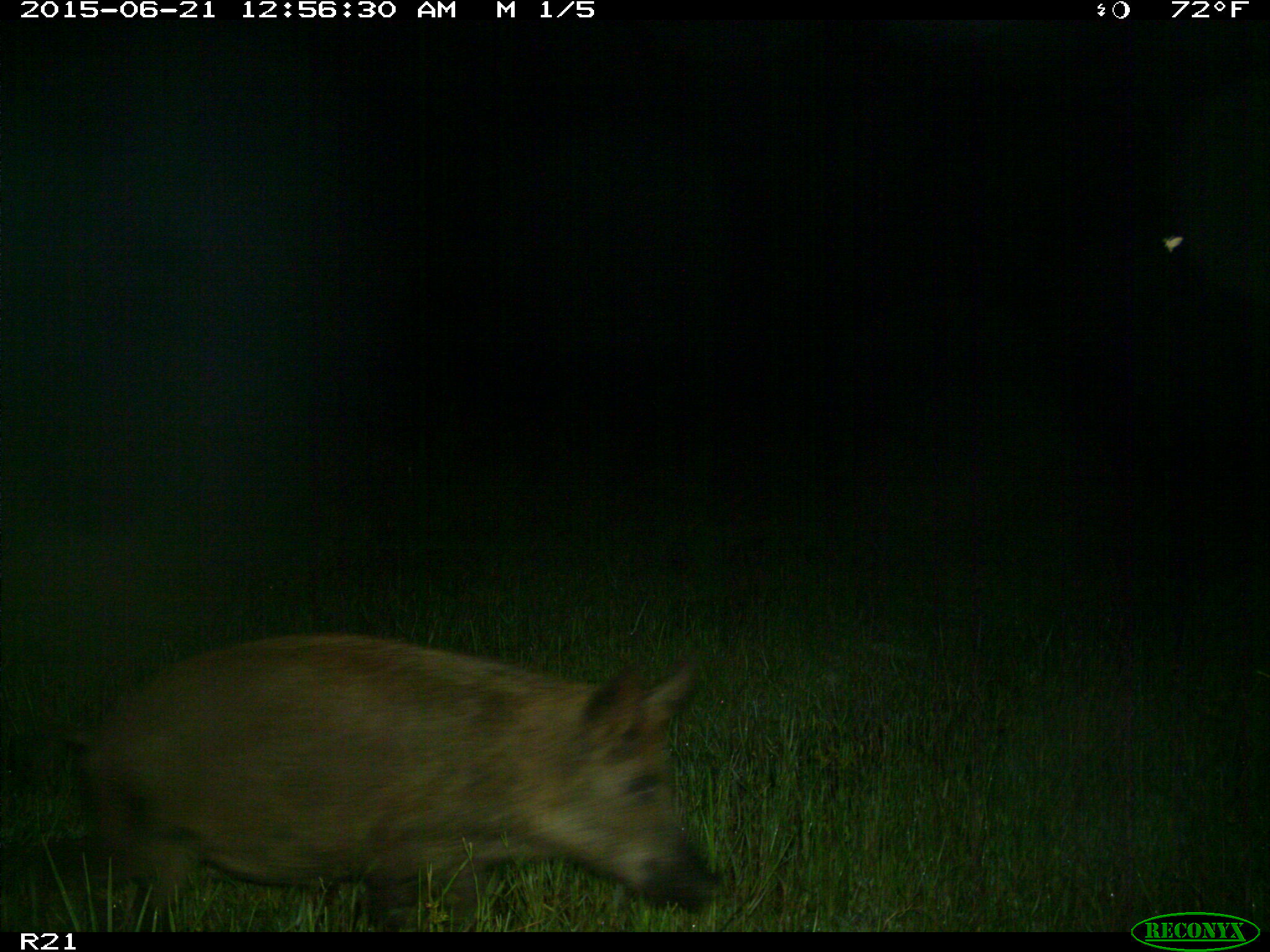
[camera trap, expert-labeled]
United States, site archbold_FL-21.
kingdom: Animalia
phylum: Chordata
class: Mammalia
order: Artiodactyla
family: Suidae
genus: Sus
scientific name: Sus scrofa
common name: wild boar